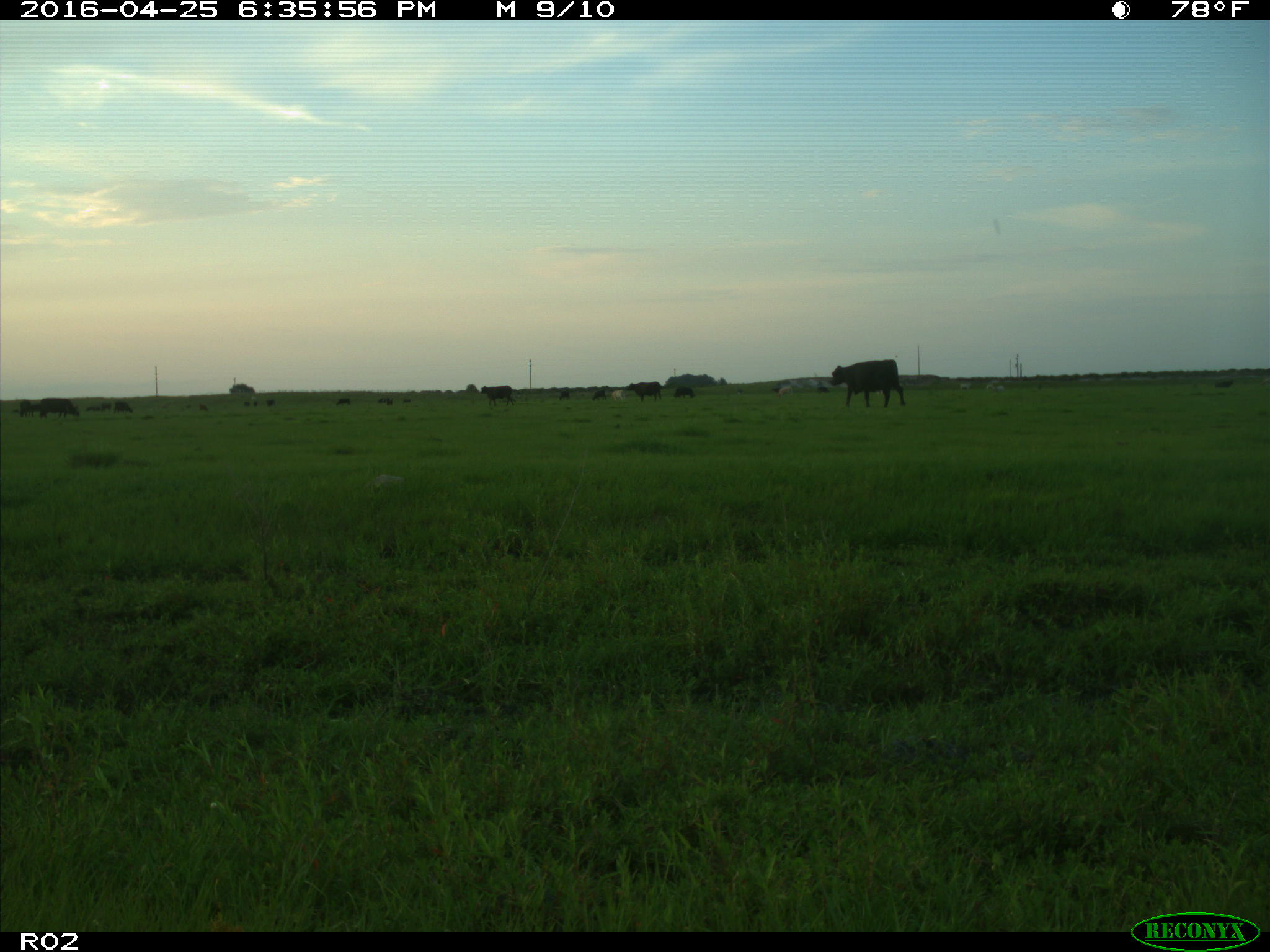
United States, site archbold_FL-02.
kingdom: Animalia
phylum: Chordata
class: Mammalia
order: Artiodactyla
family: Bovidae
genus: Bos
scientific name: Bos taurus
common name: domestic cow